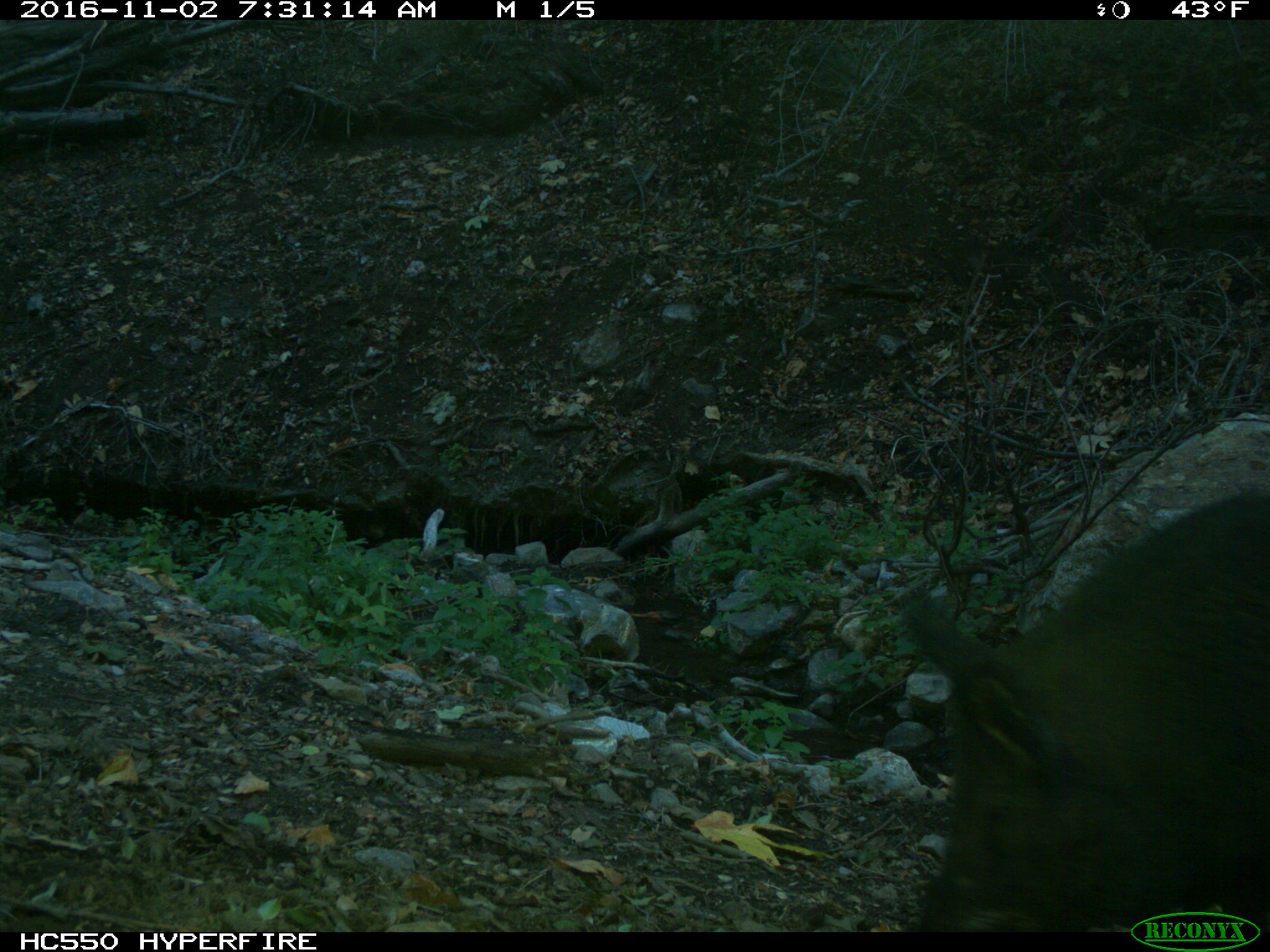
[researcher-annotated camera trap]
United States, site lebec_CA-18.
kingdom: Animalia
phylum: Chordata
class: Mammalia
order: Artiodactyla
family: Suidae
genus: Sus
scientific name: Sus scrofa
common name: wild boar